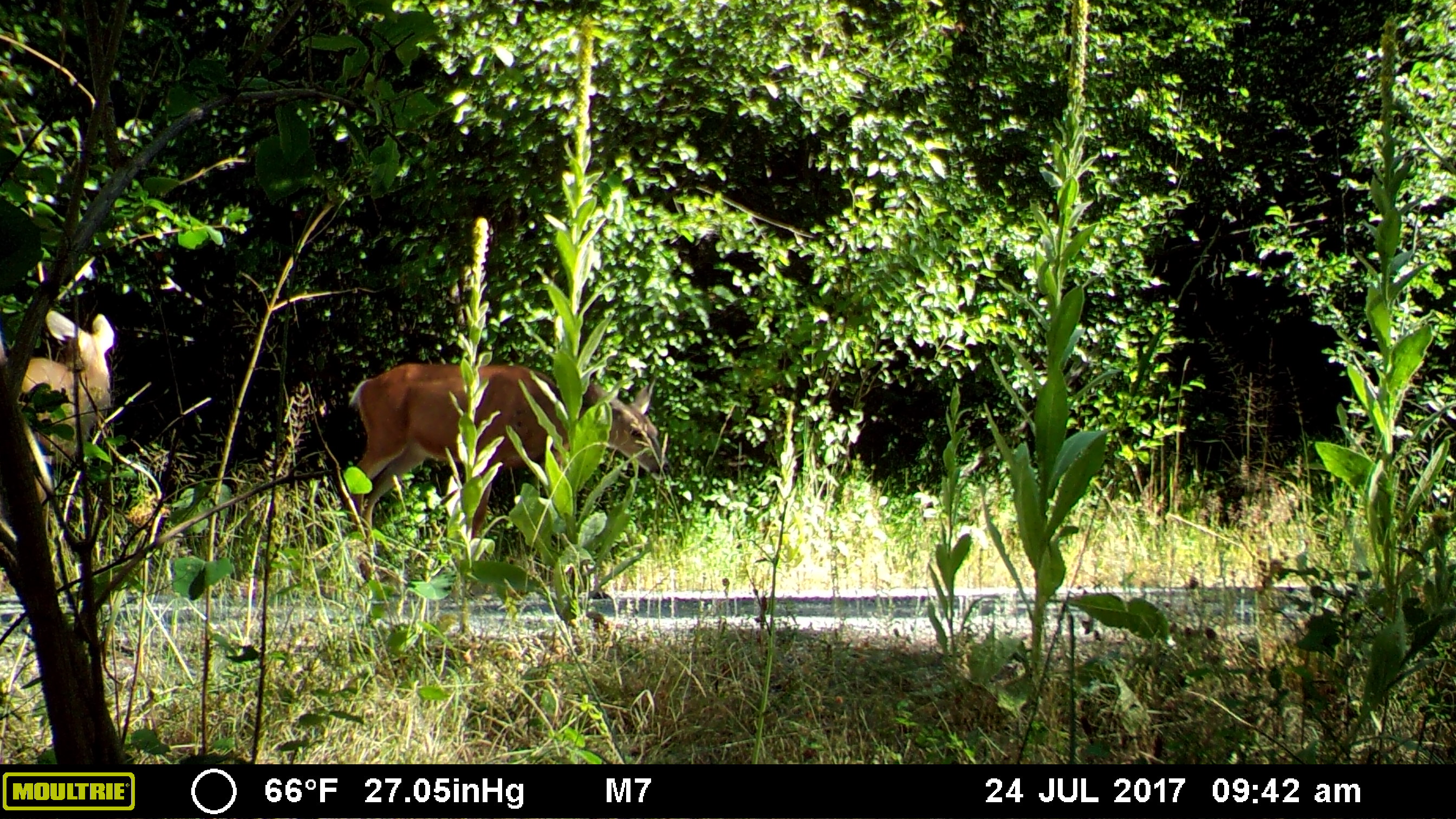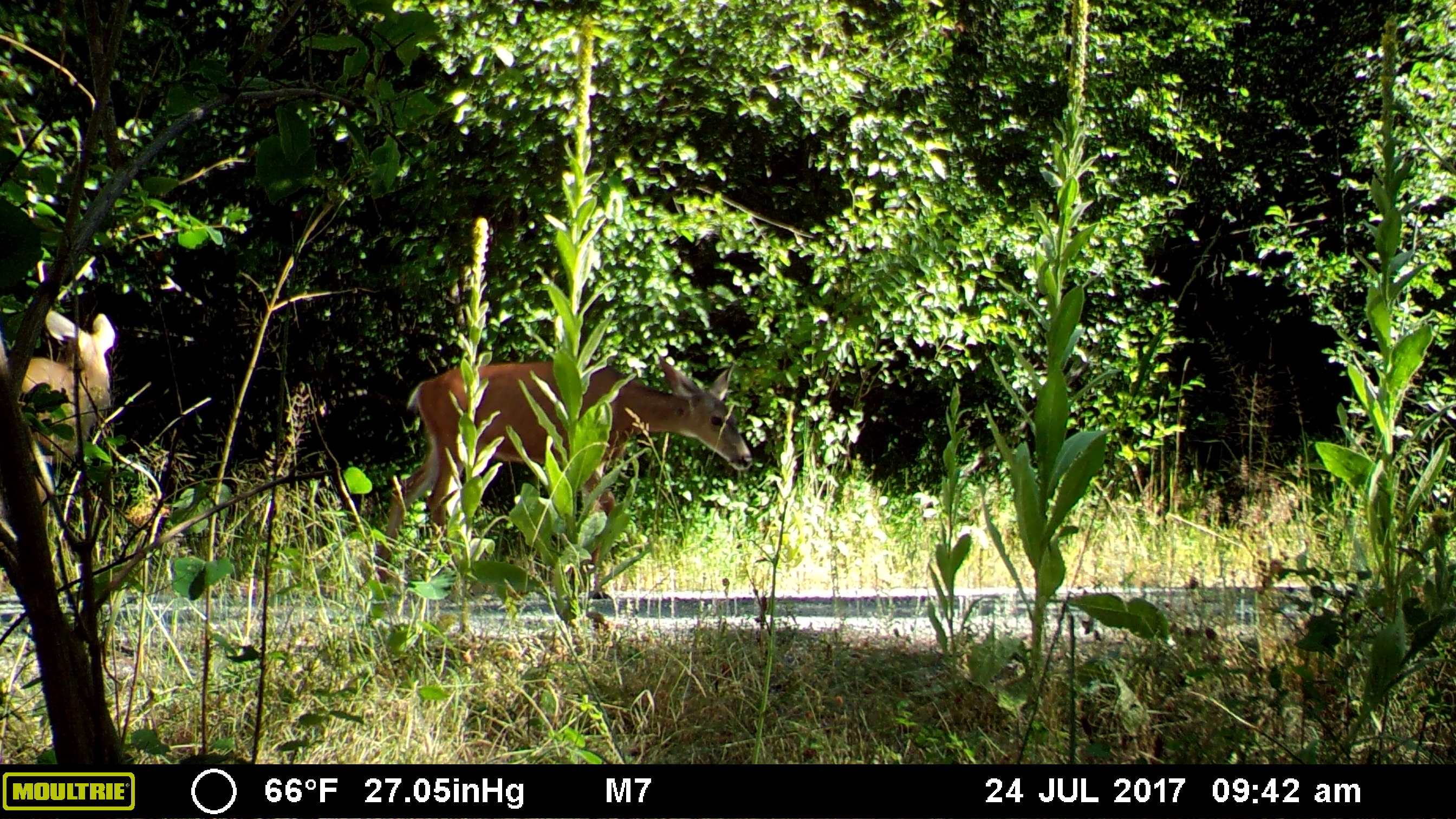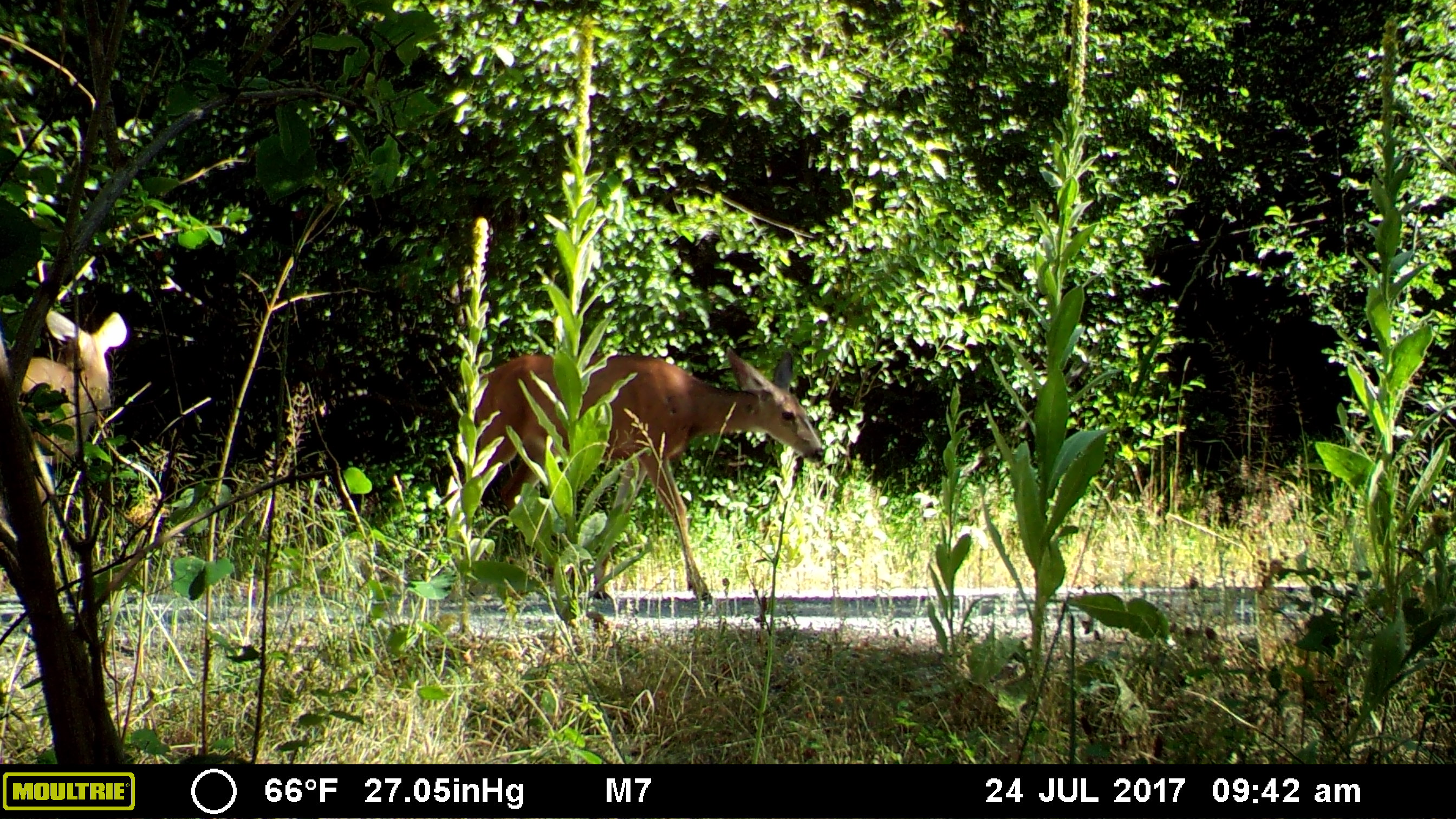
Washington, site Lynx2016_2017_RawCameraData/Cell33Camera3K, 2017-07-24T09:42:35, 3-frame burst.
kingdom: Animalia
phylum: Chordata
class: Mammalia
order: Artiodactyla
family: Cervidae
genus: Odocoileus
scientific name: Odocoileus hemionus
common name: mule deer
Odocoileus hemionus (mule deer). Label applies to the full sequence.